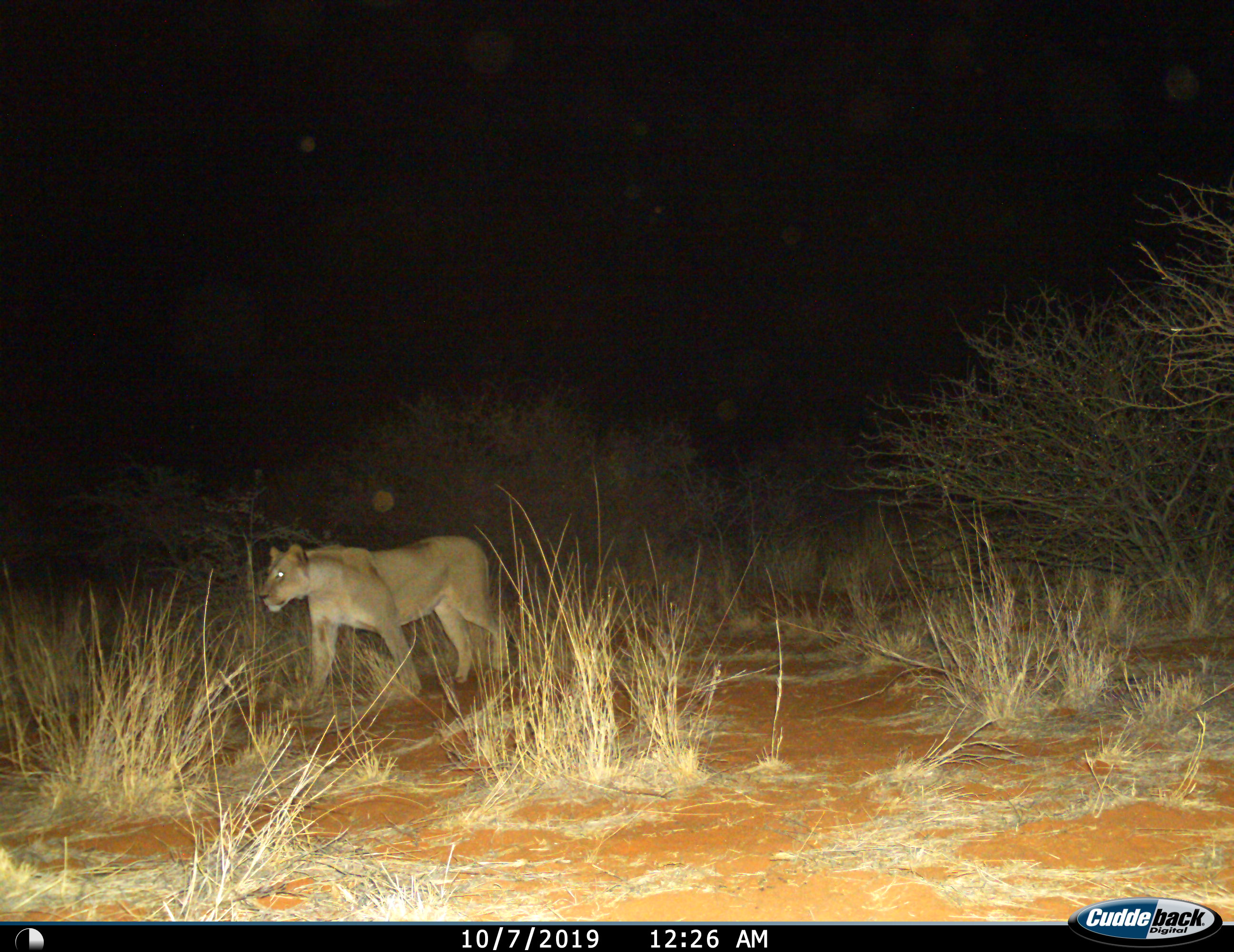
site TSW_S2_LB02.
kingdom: Animalia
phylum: Chordata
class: Mammalia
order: Carnivora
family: Felidae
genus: Panthera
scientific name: Panthera leo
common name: lion female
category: lionfemale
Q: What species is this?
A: Lionfemale (lion female) (Panthera leo).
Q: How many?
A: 1.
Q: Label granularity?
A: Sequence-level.